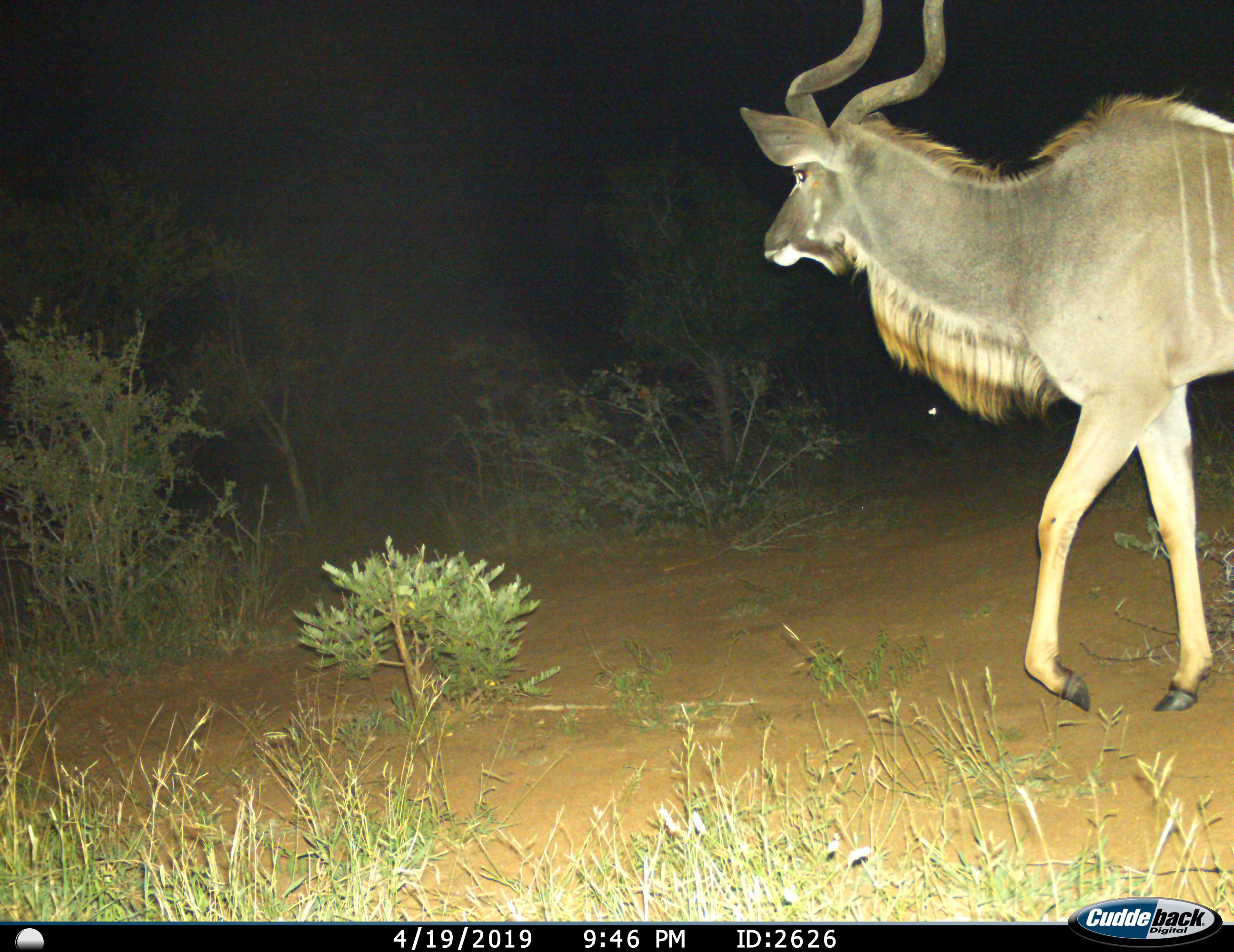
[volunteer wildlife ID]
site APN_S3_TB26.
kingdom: Animalia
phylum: Chordata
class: Mammalia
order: Artiodactyla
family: Bovidae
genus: Tragelaphus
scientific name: Tragelaphus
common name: kudu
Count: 1.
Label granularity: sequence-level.